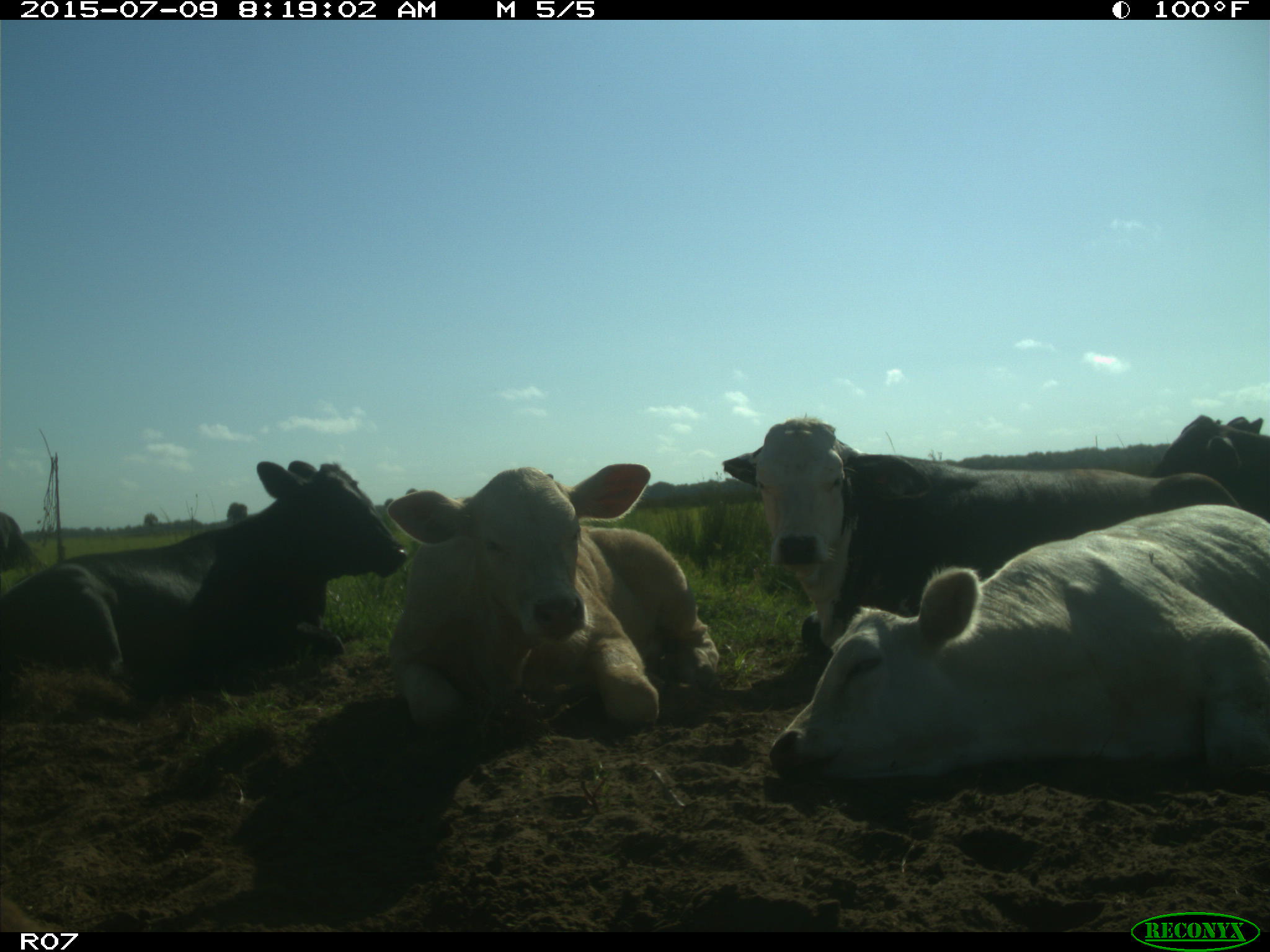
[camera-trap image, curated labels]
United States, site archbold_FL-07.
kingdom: Animalia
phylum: Chordata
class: Mammalia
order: Artiodactyla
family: Bovidae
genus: Bos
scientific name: Bos taurus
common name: domestic cow